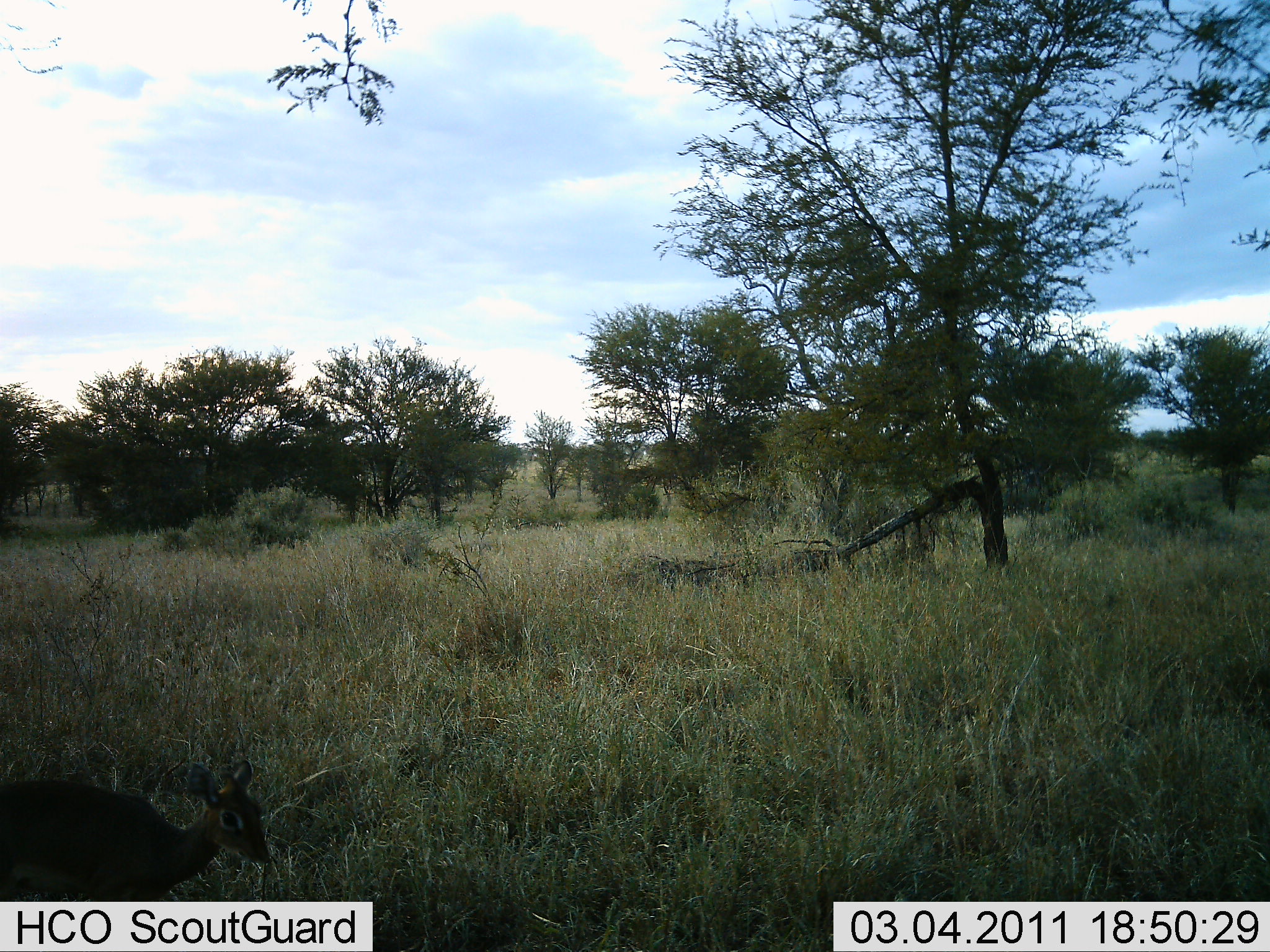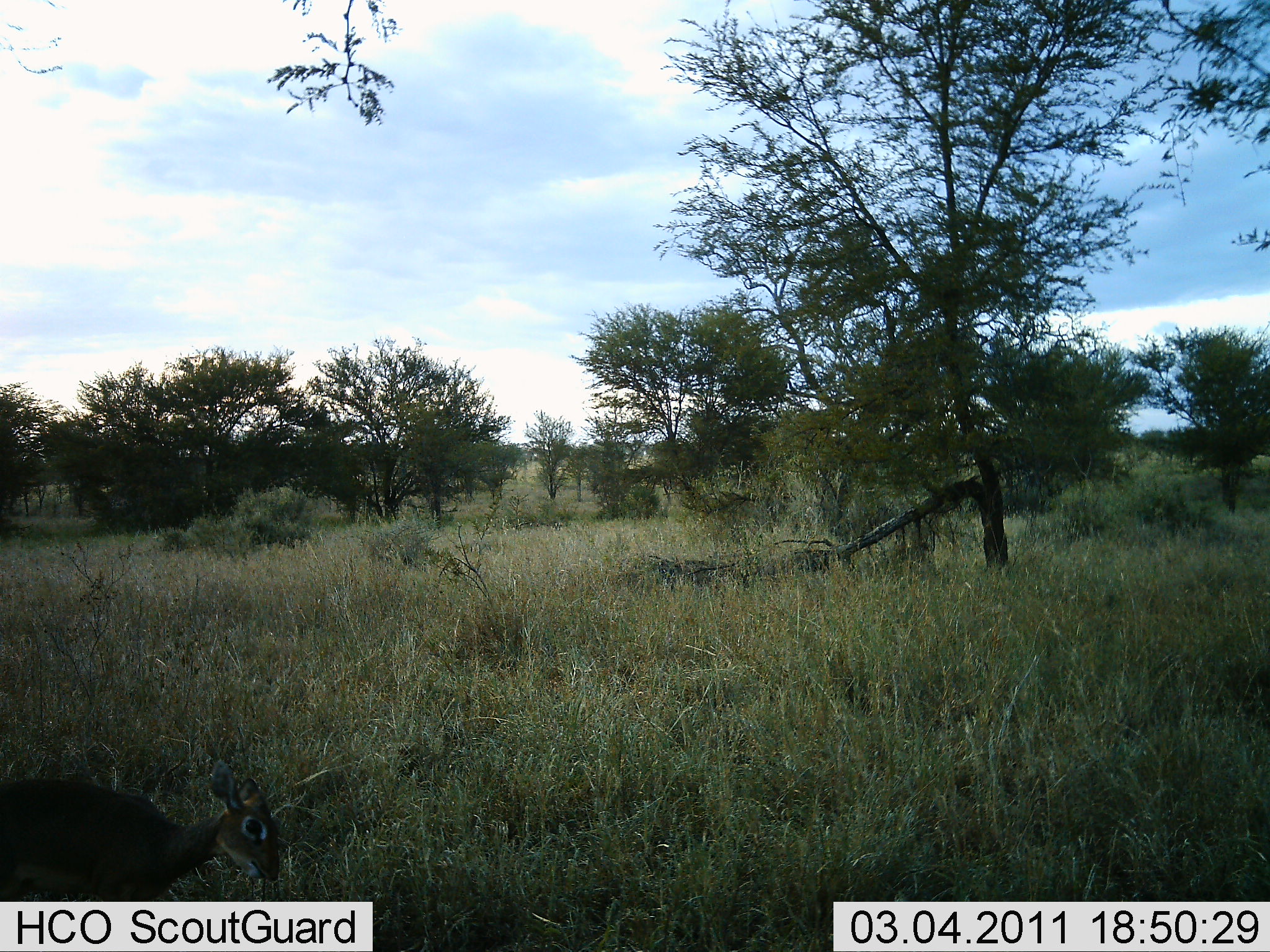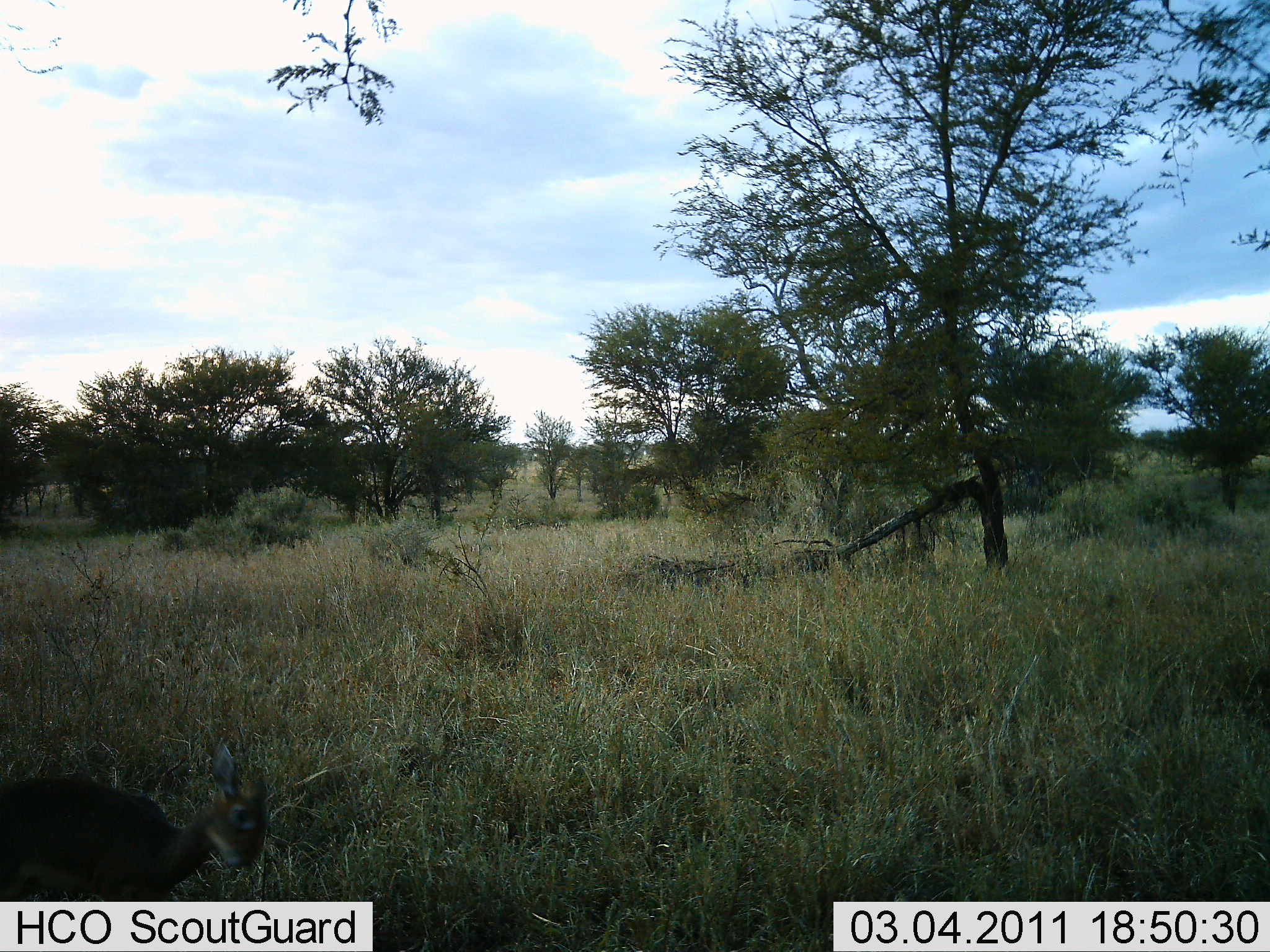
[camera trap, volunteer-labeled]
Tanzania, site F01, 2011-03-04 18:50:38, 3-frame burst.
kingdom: Animalia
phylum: Chordata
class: Mammalia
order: Artiodactyla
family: Bovidae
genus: Madoqua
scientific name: Madoqua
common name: dikdik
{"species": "dikdik (Madoqua)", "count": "1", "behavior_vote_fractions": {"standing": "42%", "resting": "8%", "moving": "8%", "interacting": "0%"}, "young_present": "8%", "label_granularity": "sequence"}